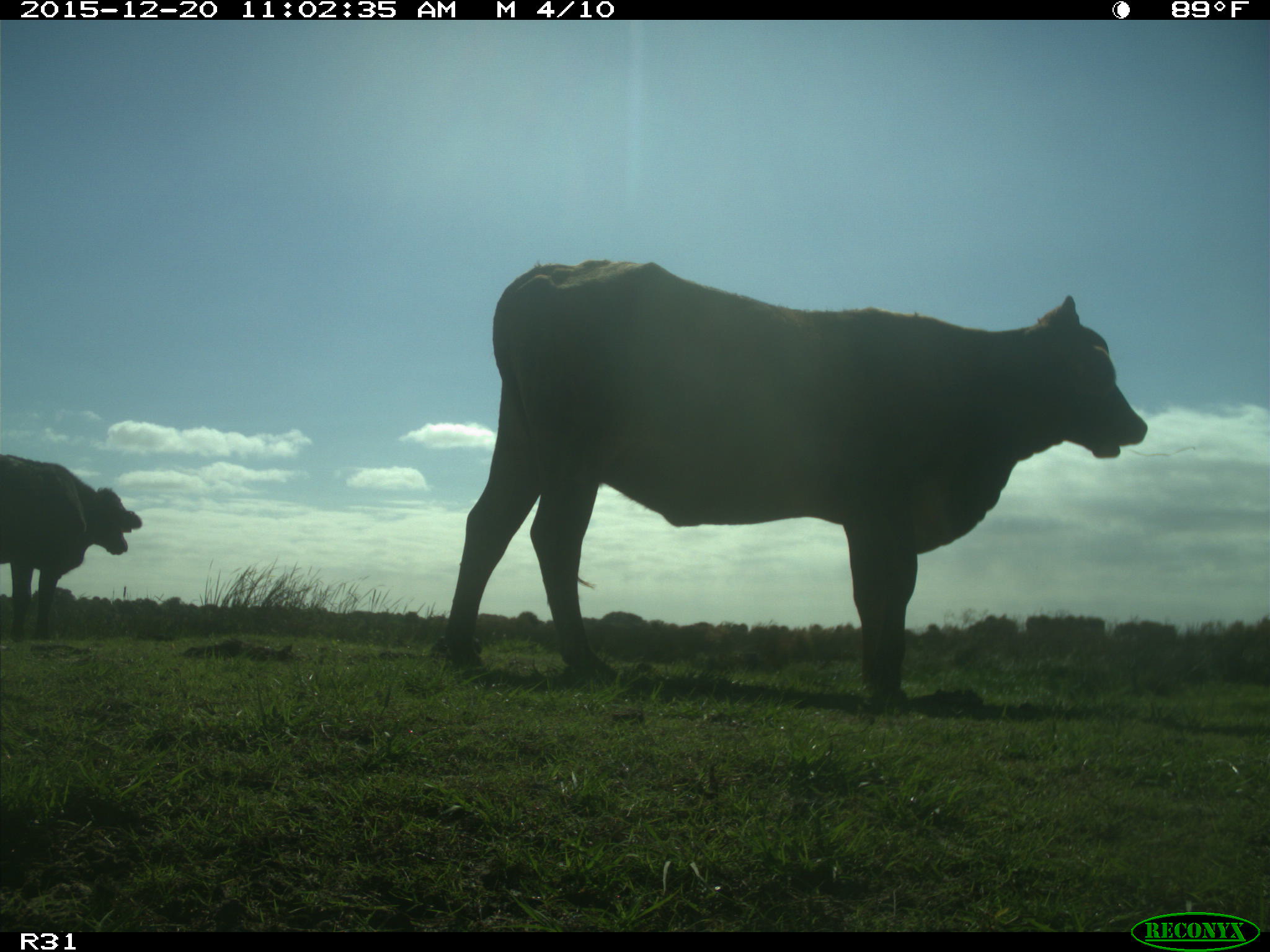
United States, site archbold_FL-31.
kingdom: Animalia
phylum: Chordata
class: Mammalia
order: Artiodactyla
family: Bovidae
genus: Bos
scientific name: Bos taurus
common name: domestic cow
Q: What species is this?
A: Bos taurus (domestic cow).